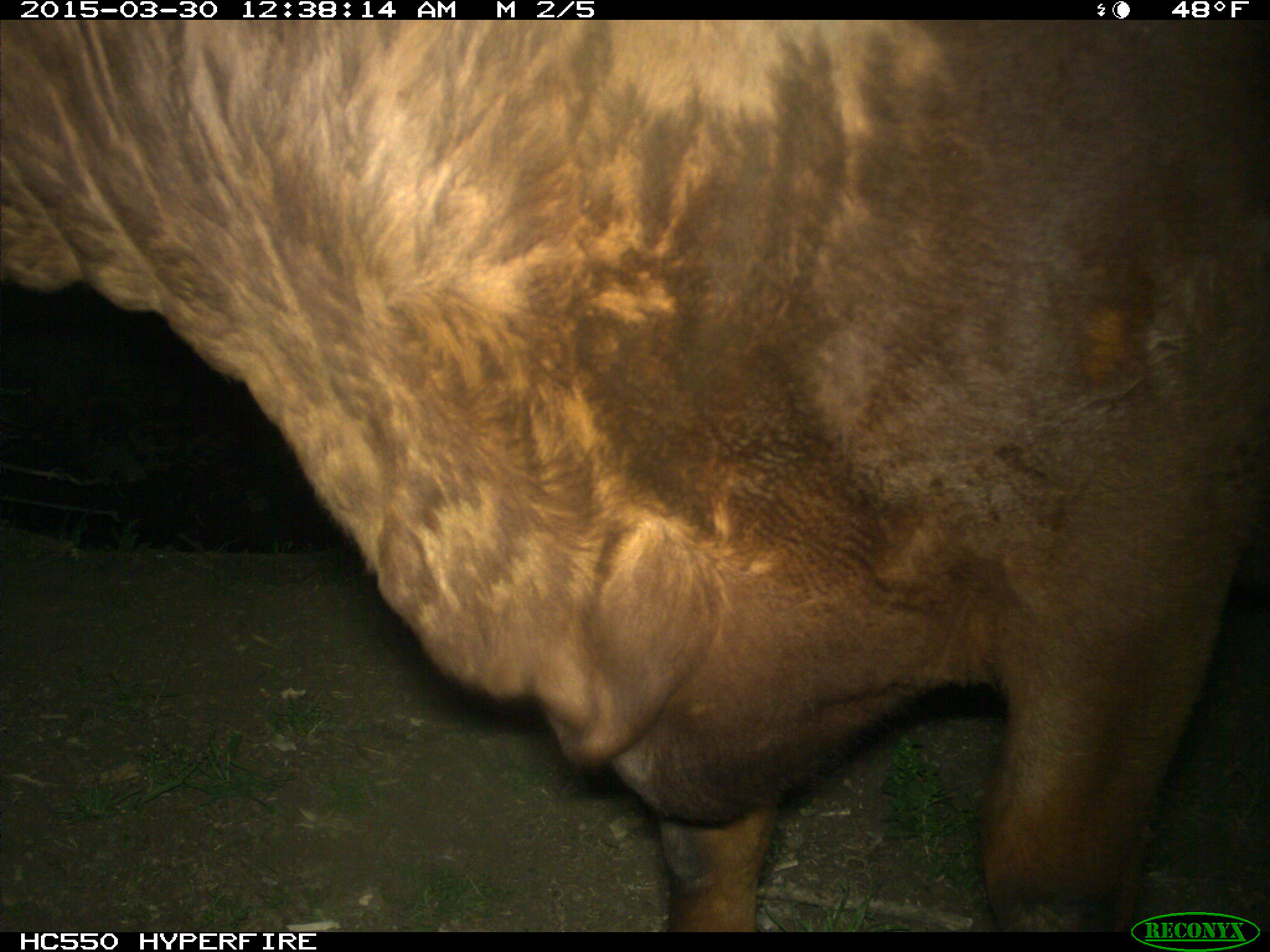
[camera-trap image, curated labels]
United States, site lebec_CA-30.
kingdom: Animalia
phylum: Chordata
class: Mammalia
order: Artiodactyla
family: Bovidae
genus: Bos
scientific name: Bos taurus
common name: domestic cow